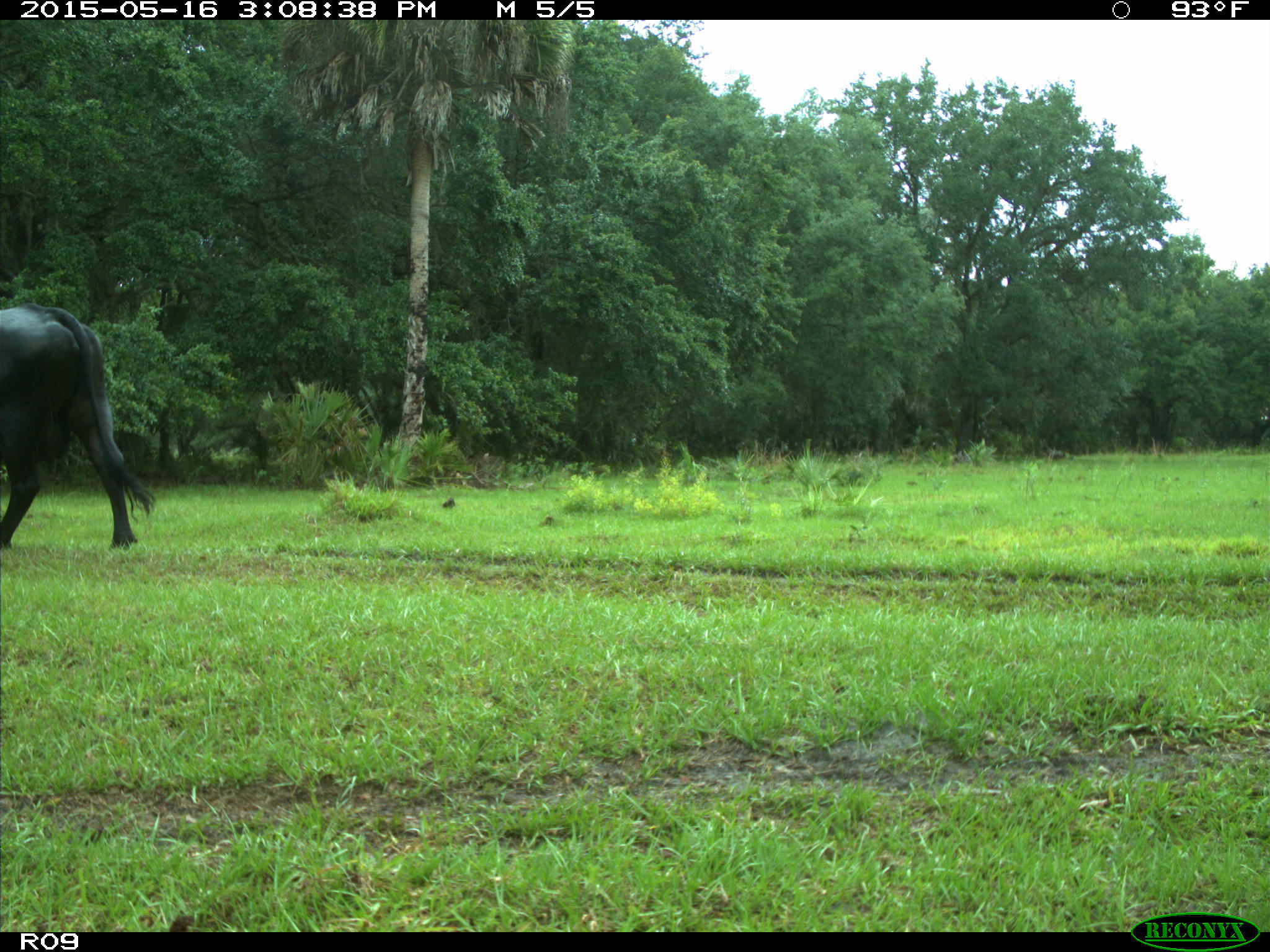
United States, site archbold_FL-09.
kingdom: Animalia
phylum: Chordata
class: Mammalia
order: Artiodactyla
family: Bovidae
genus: Bos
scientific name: Bos taurus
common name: domestic cow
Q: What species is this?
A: Bos taurus (domestic cow).